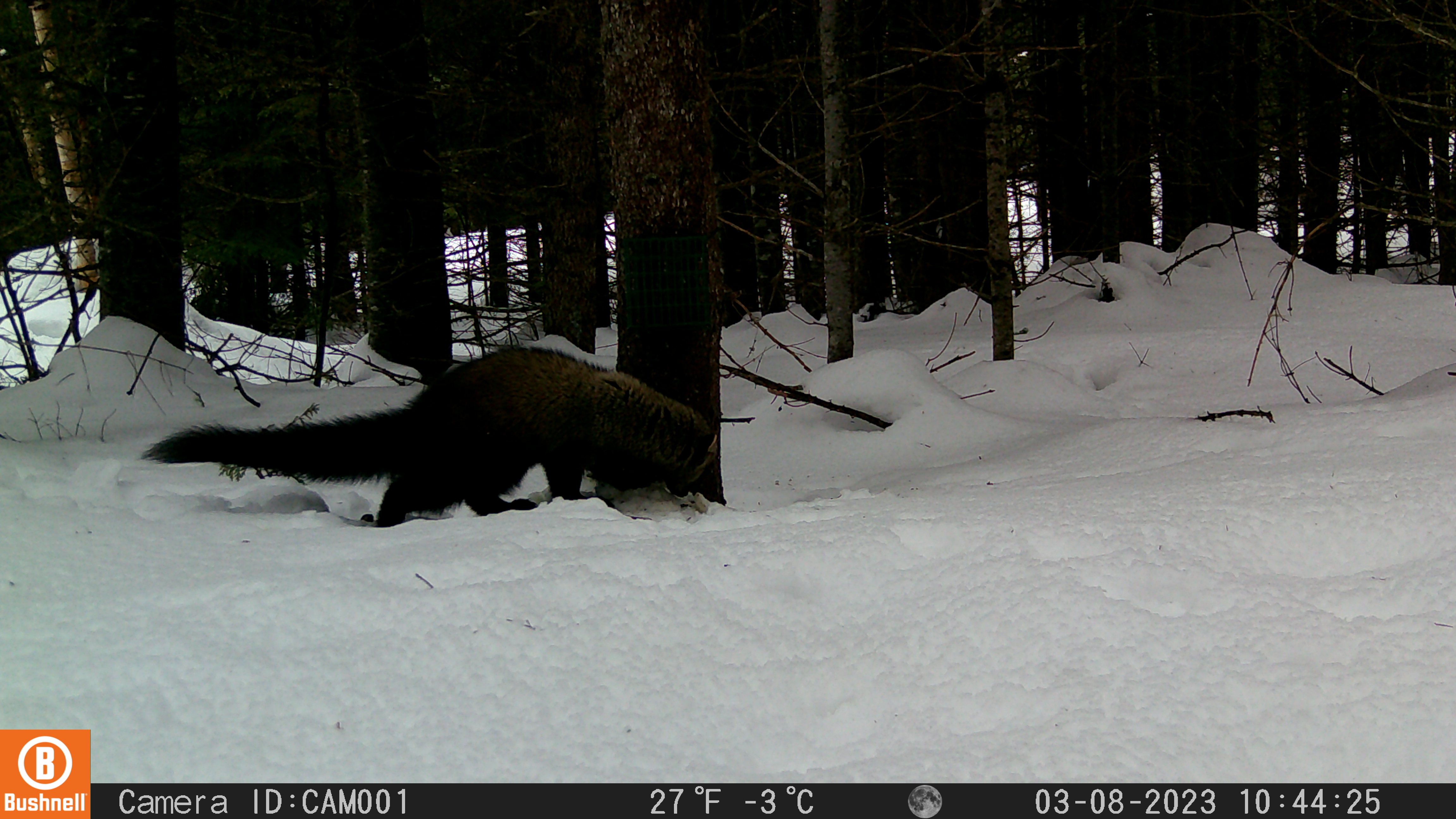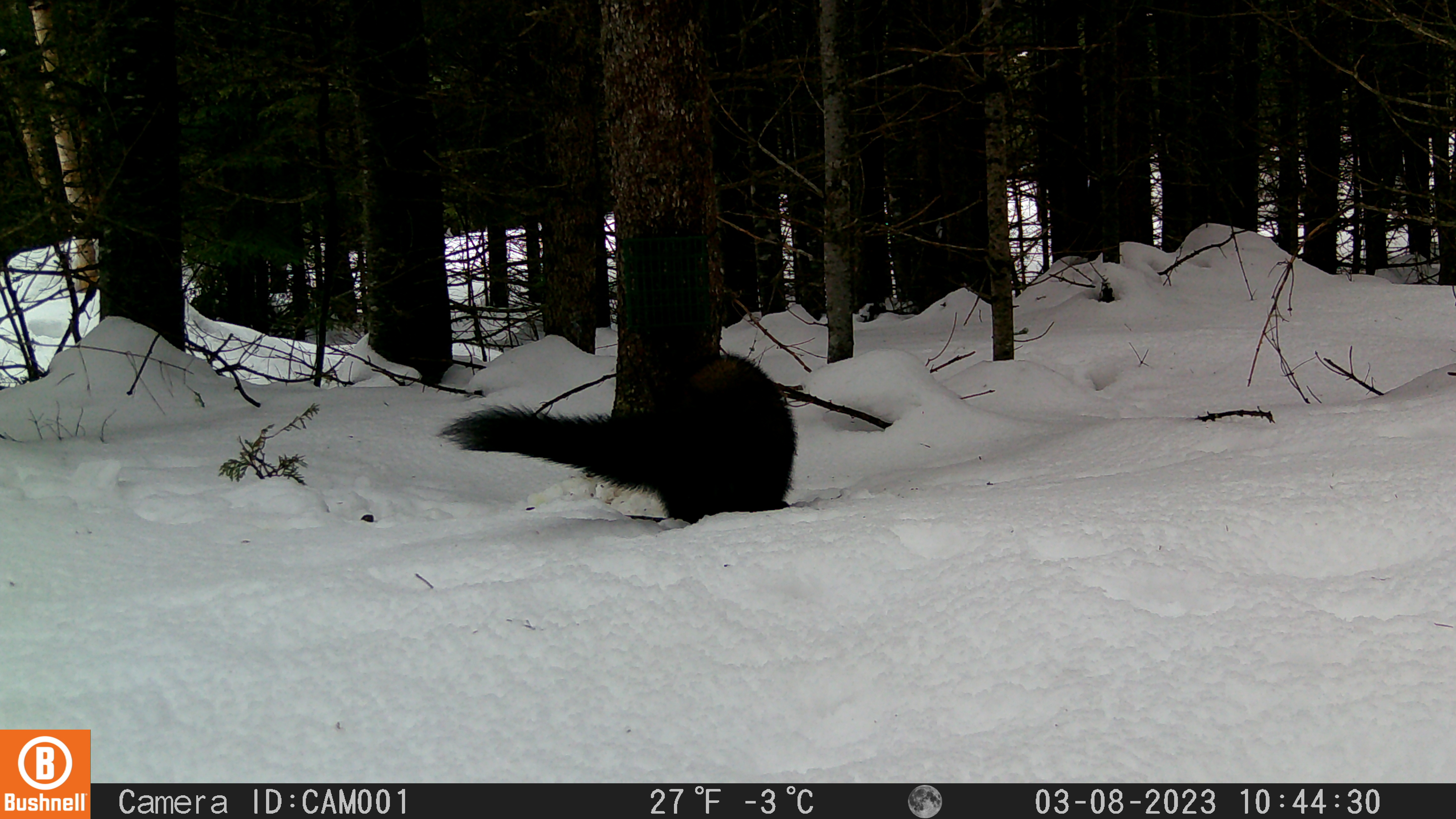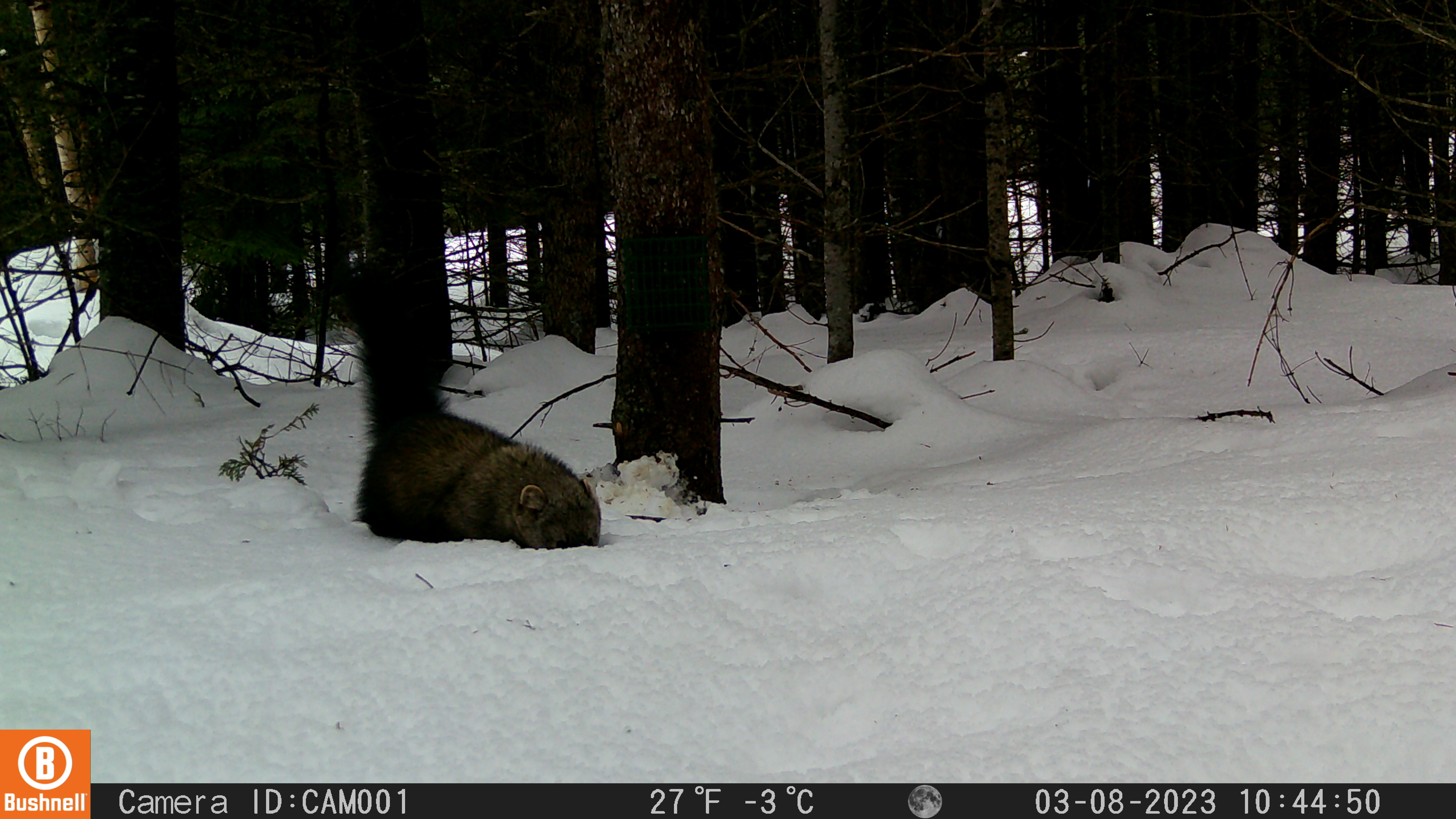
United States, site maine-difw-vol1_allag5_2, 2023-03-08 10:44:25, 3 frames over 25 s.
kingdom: Animalia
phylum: Chordata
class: Mammalia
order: Carnivora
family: Mustelidae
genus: Pekania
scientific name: Pekania pennanti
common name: fisher